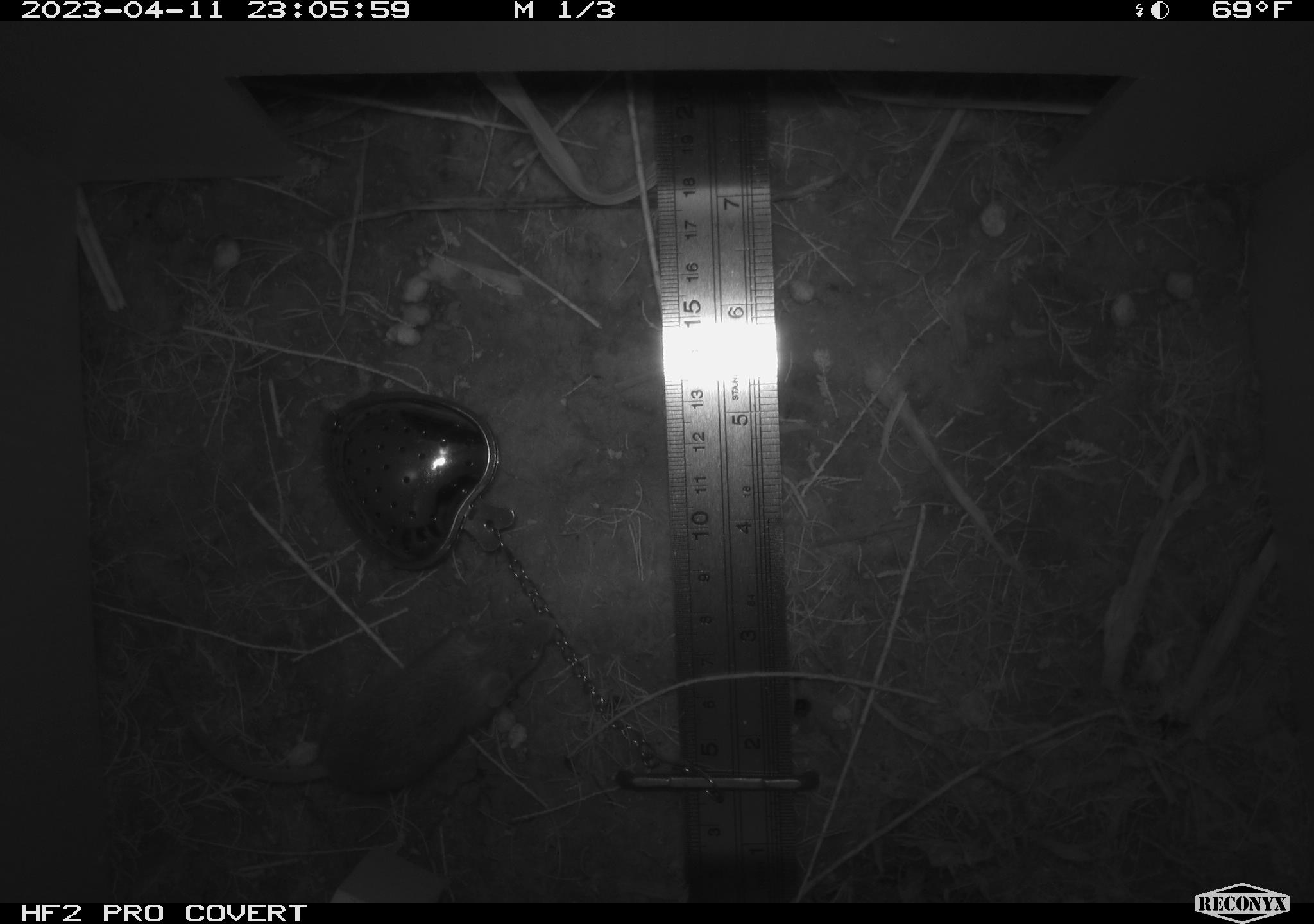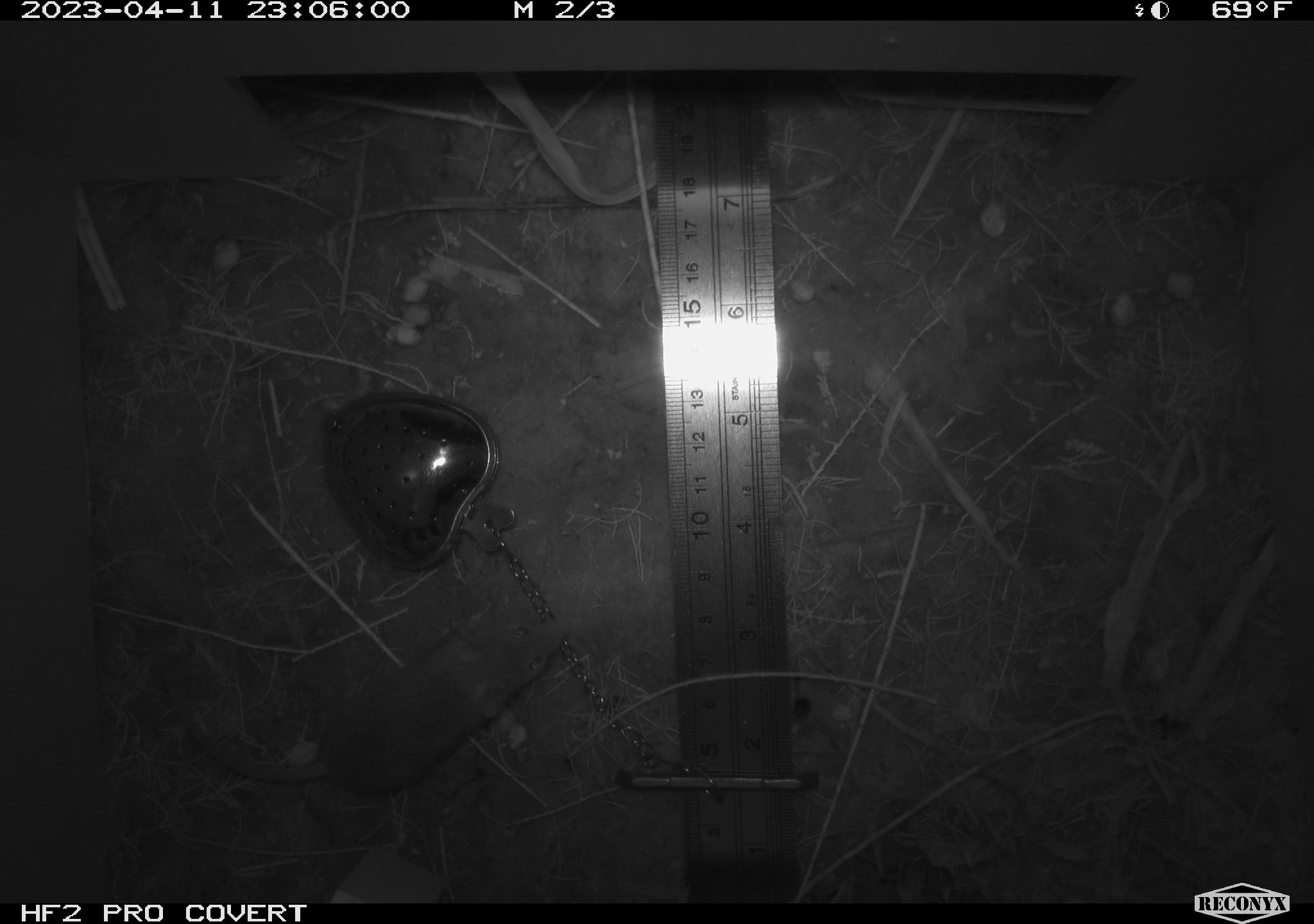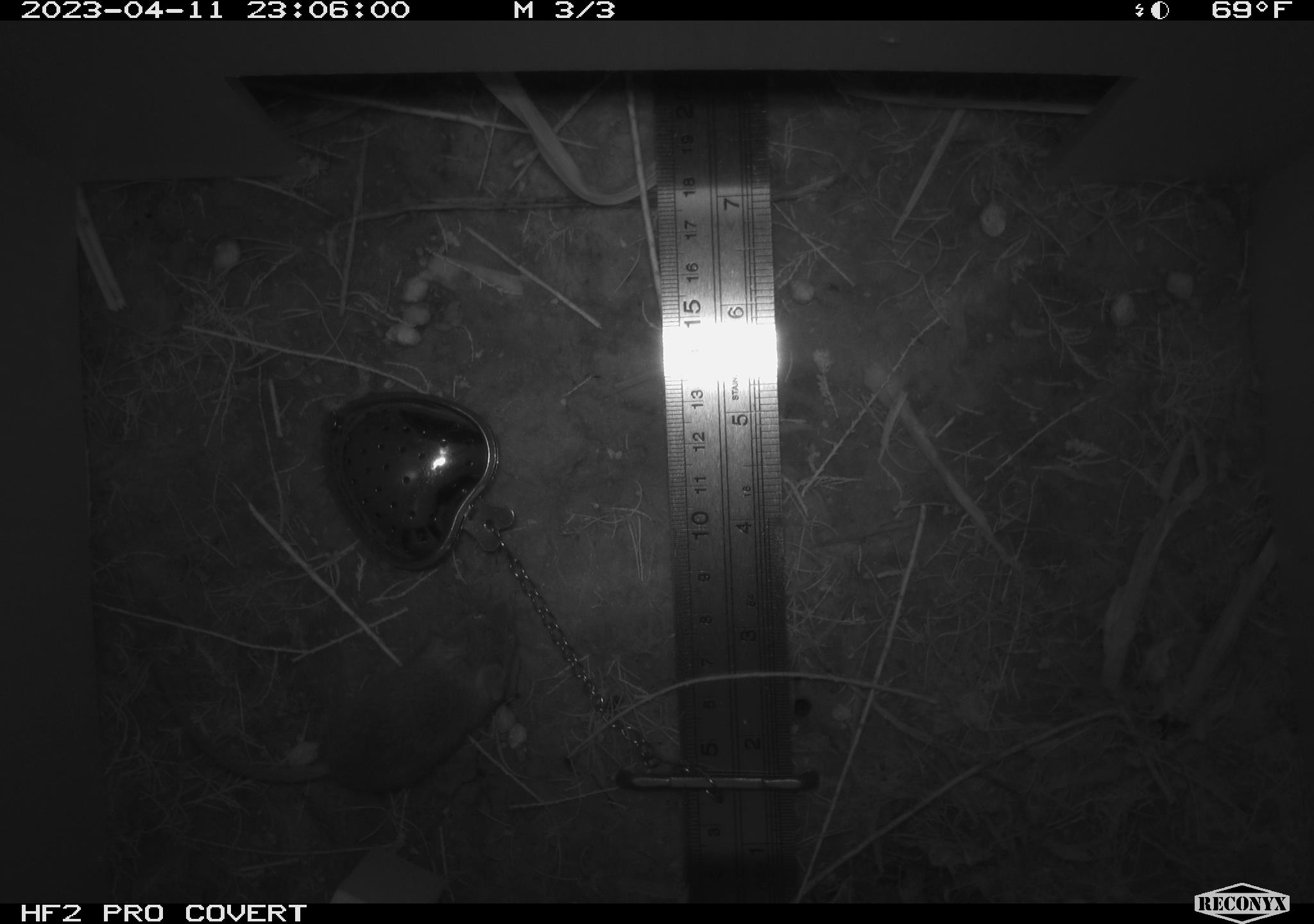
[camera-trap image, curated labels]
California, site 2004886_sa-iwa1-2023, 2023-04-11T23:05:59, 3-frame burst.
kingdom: Animalia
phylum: Chordata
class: Mammalia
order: Rodentia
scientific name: Rodentia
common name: mouse species